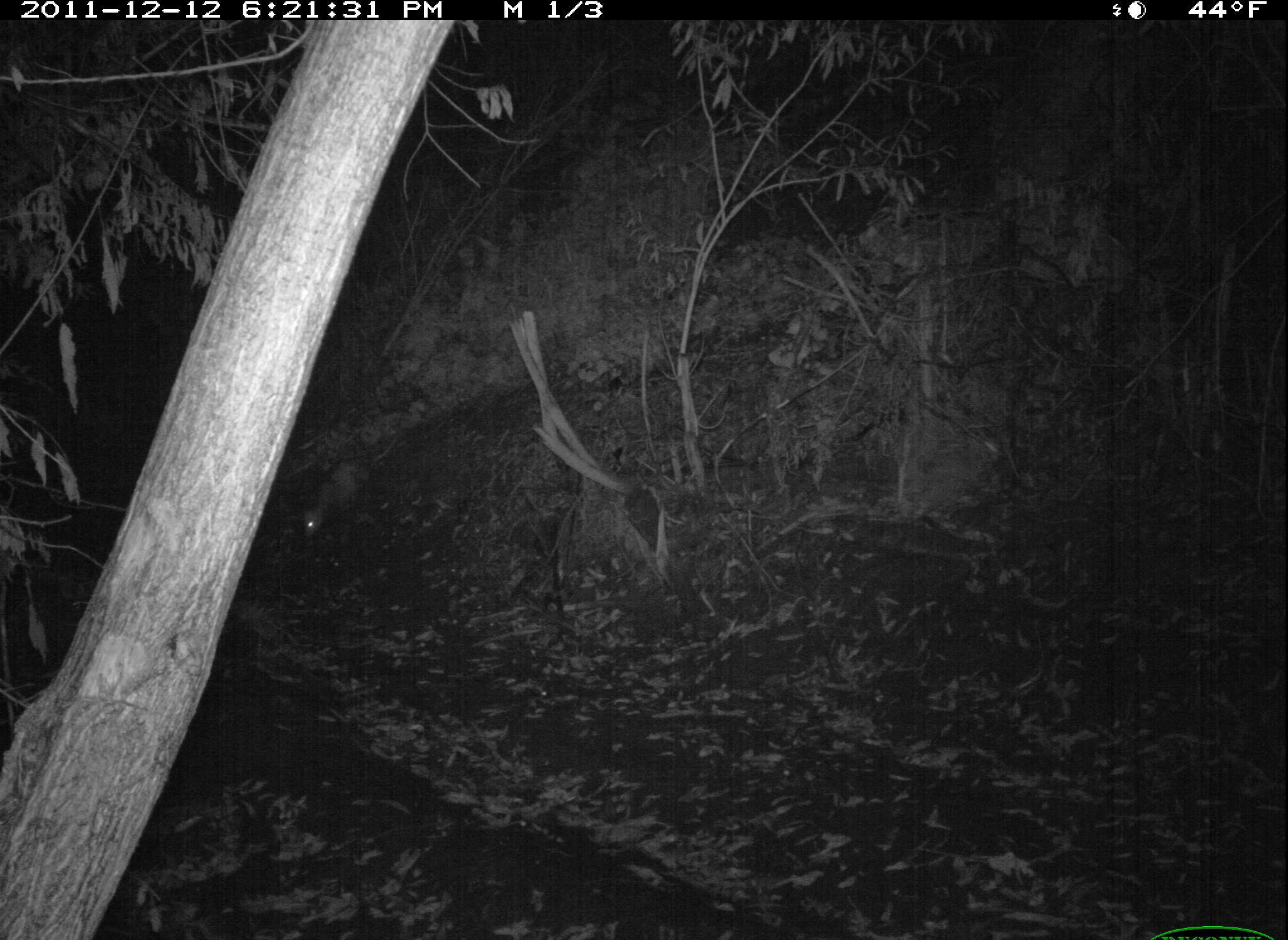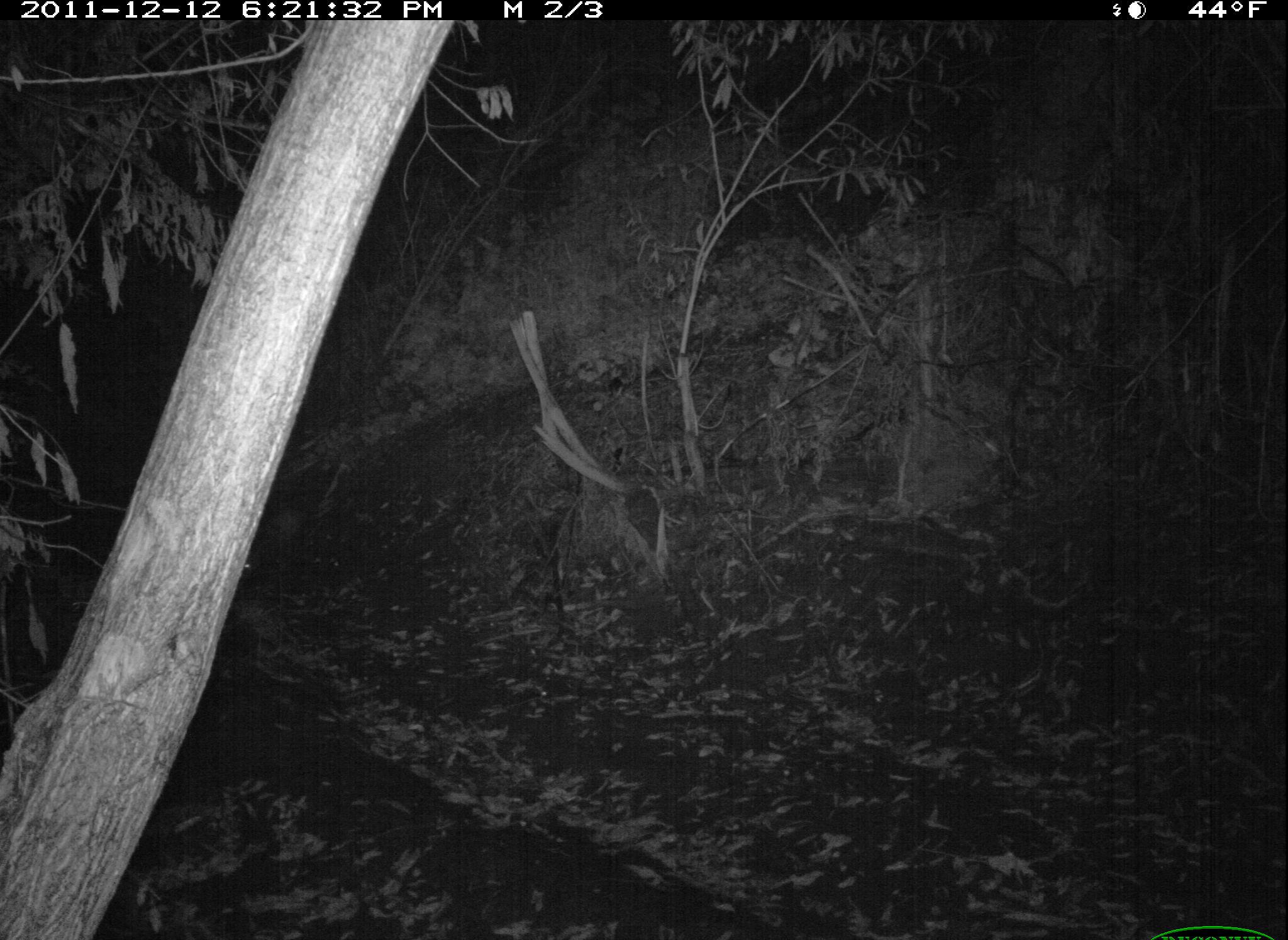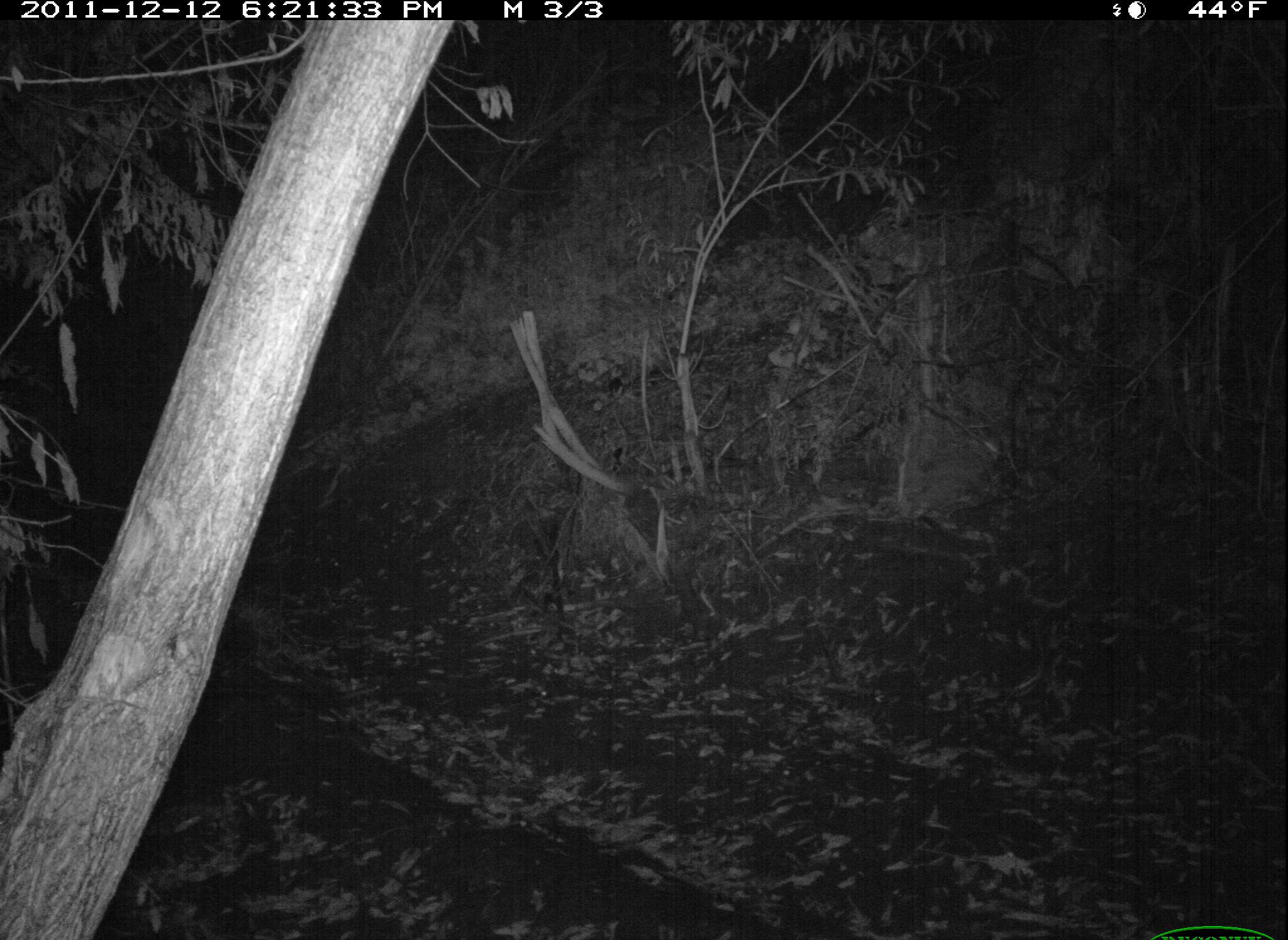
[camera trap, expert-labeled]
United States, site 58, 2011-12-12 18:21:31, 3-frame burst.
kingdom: Animalia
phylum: Chordata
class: Mammalia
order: Didelphimorphia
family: Didelphidae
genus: Didelphis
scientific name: Didelphis virginiana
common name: virginia opossum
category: opossum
Opossum (virginia opossum) (Didelphis virginiana).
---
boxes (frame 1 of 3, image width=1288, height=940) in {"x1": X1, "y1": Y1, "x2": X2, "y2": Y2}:
opossum: {"x1": 301, "y1": 427, "x2": 404, "y2": 540}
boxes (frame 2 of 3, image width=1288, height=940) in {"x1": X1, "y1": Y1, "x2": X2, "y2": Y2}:
opossum: {"x1": 238, "y1": 495, "x2": 348, "y2": 582}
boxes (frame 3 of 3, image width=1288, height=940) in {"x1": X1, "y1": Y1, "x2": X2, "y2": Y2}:
opossum: {"x1": 250, "y1": 528, "x2": 299, "y2": 555}